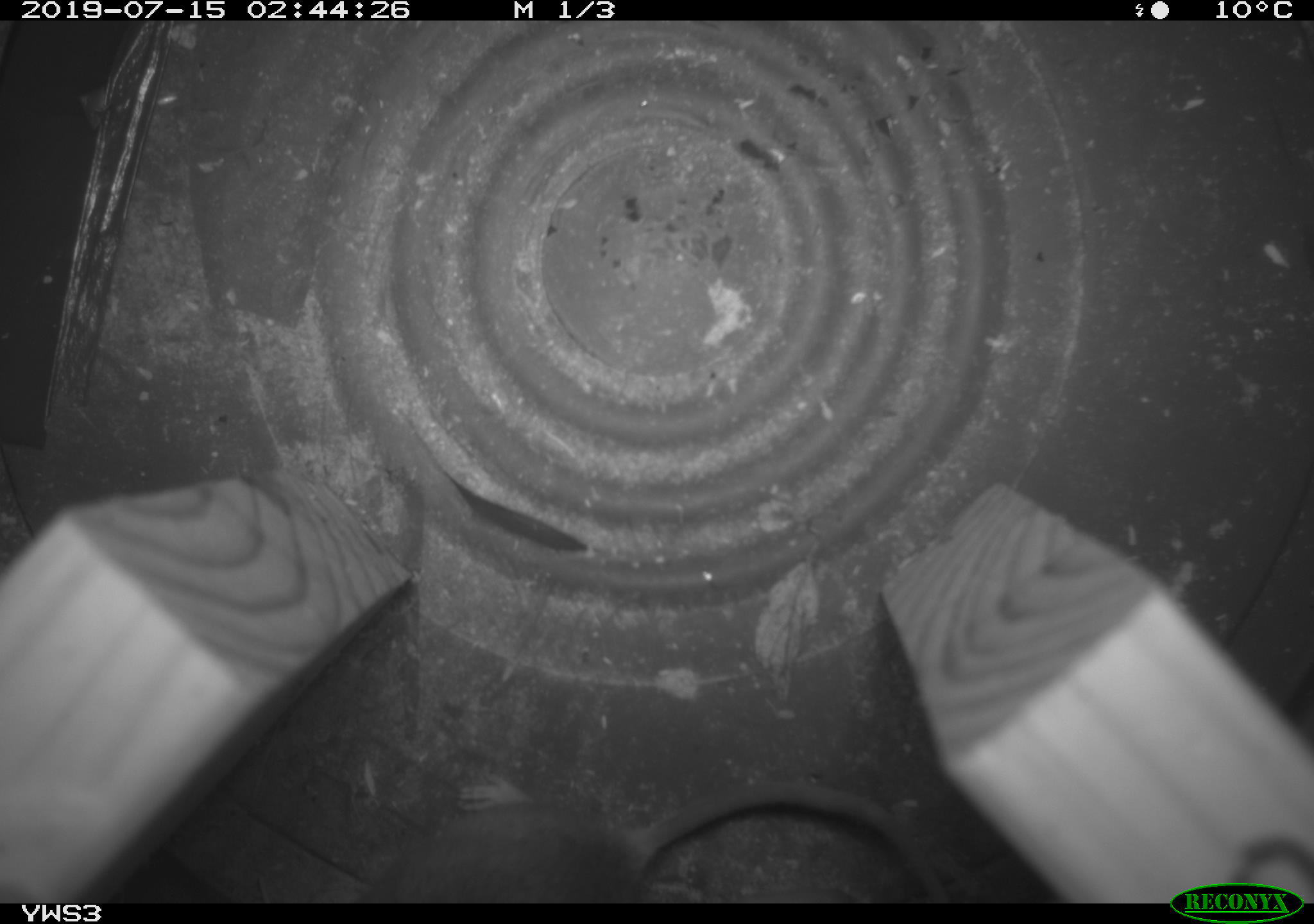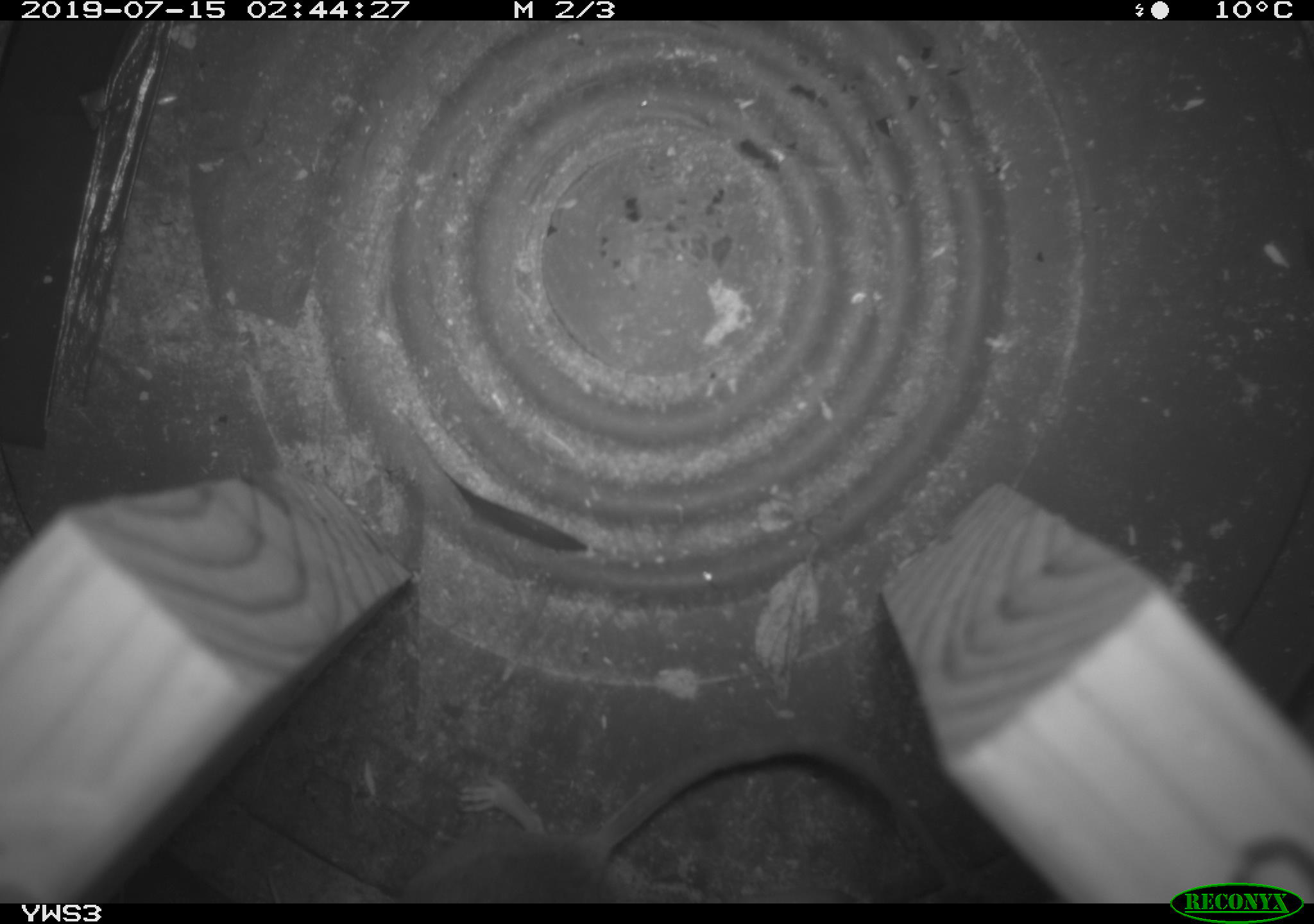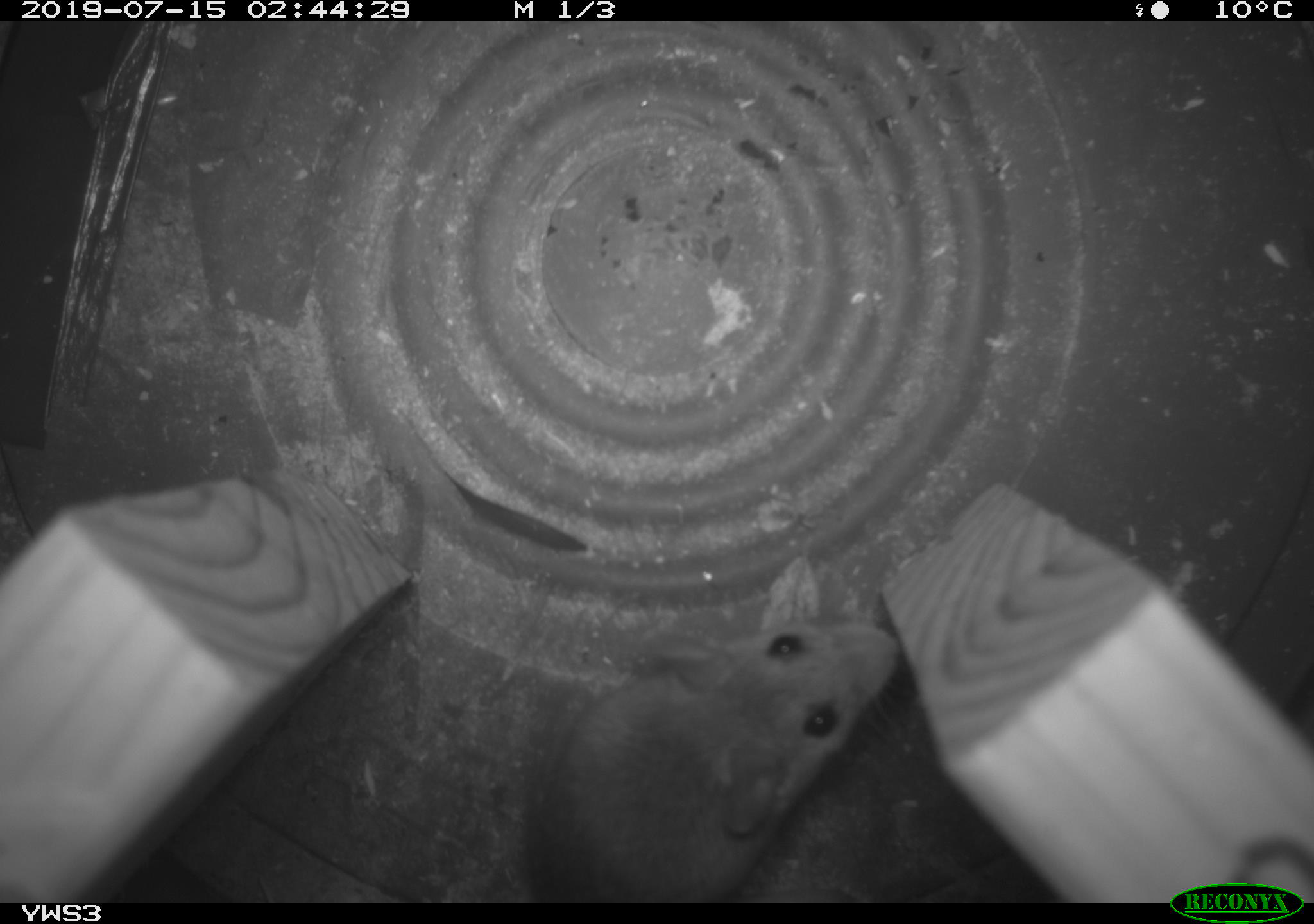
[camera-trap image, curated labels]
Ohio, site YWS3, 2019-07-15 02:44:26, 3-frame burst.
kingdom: Animalia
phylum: Chordata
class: Mammalia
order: Rodentia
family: Cricetidae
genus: Peromyscus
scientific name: Peromyscus leucopus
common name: white-footed mouse